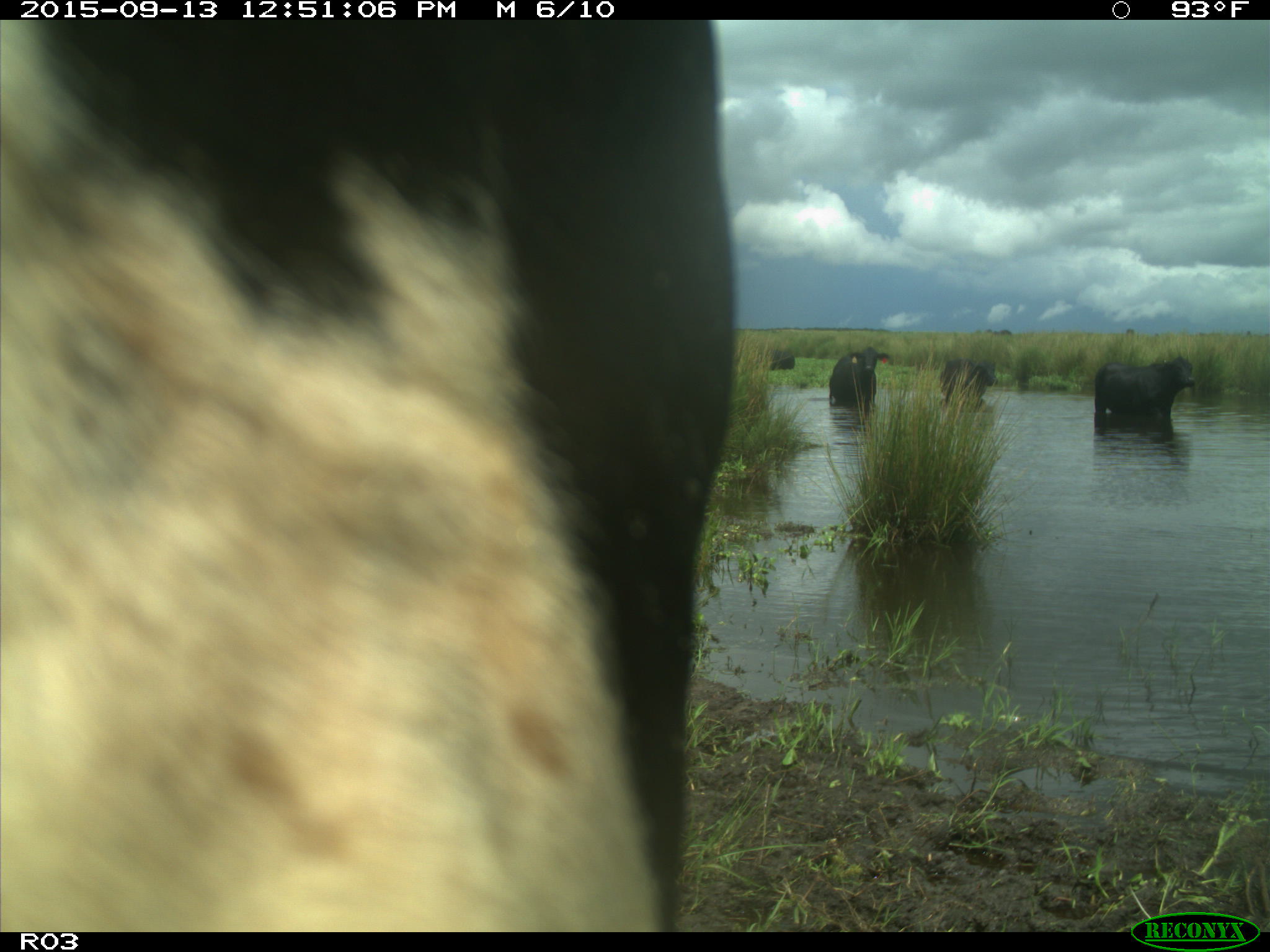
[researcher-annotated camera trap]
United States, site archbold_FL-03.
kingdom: Animalia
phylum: Chordata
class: Mammalia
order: Artiodactyla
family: Bovidae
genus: Bos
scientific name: Bos taurus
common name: domestic cow